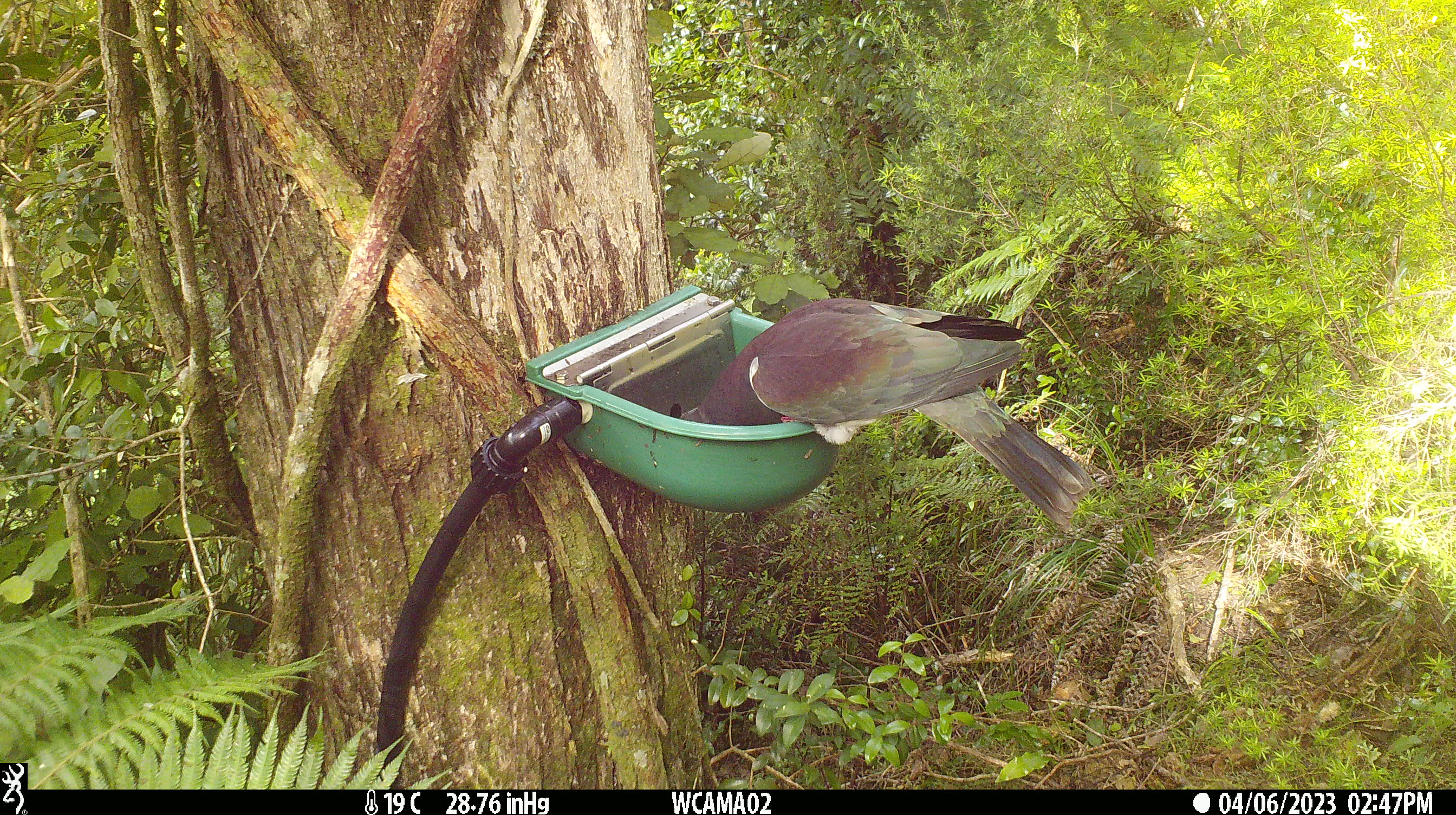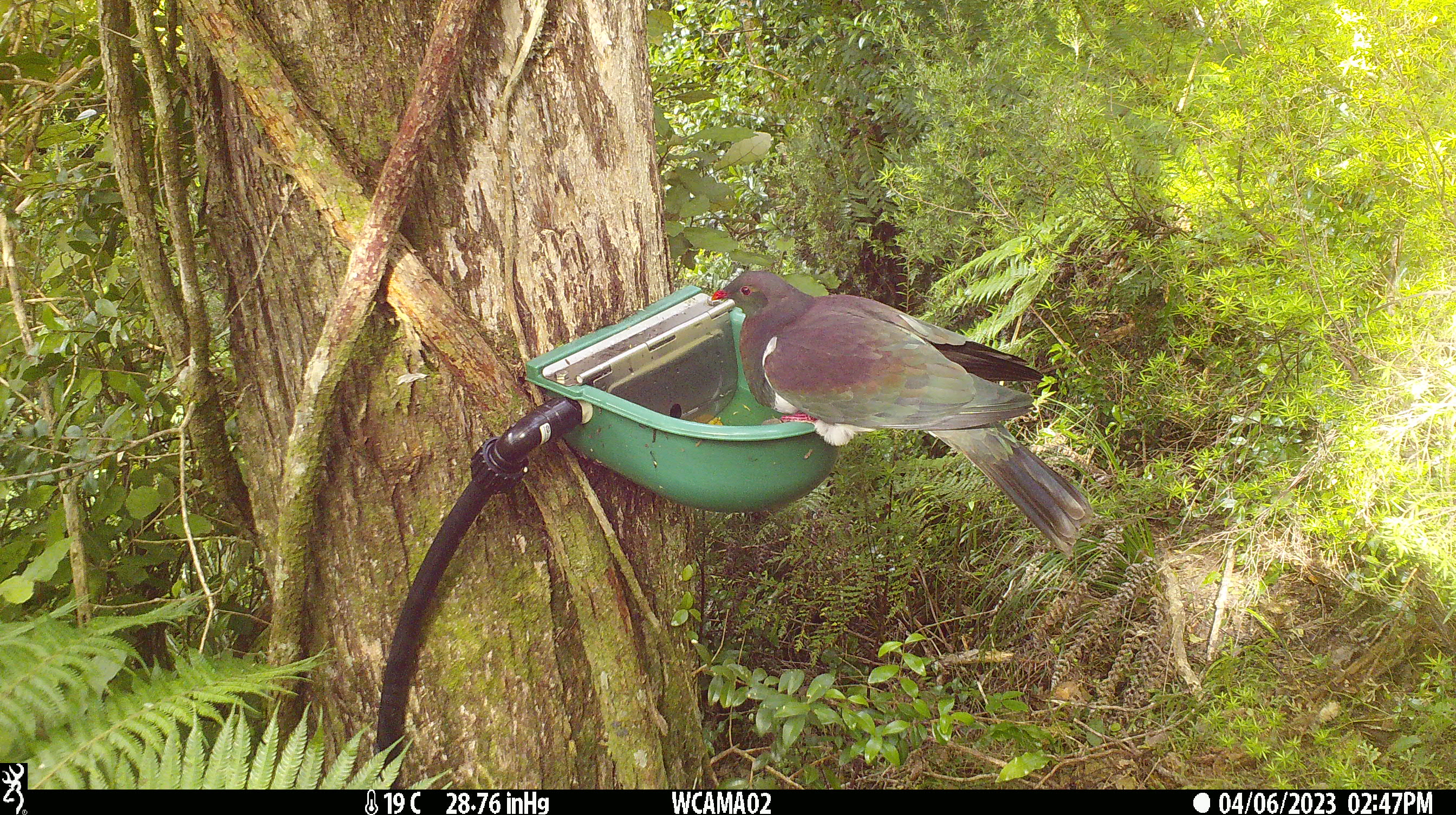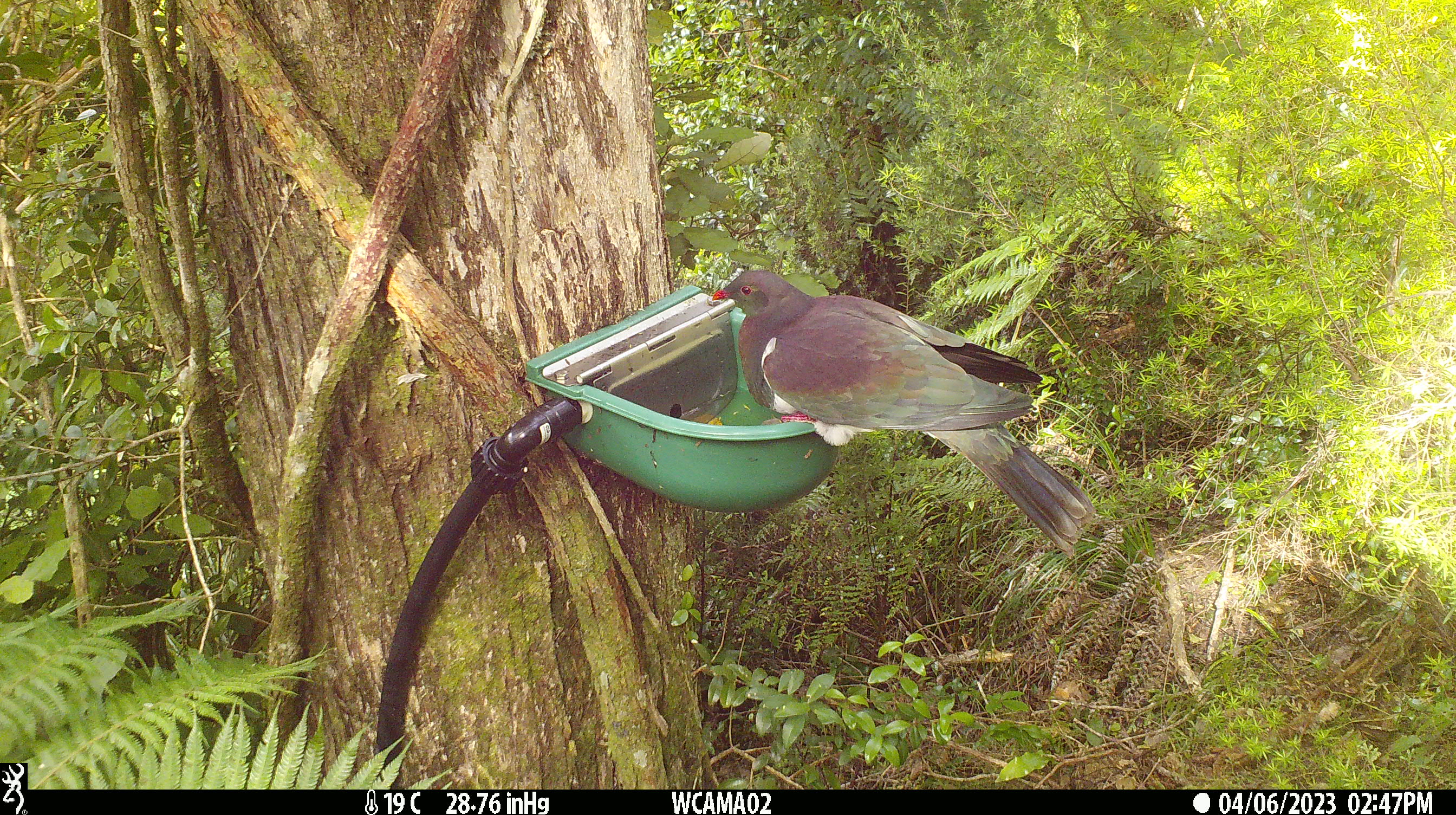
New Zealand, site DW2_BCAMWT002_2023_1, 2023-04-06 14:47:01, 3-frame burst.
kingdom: Animalia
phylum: Chordata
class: Aves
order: Columbiformes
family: Columbidae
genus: Hemiphaga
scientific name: Hemiphaga novaeseelandiae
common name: new zealand pigeon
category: kereru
Kereru (new zealand pigeon) (Hemiphaga novaeseelandiae).